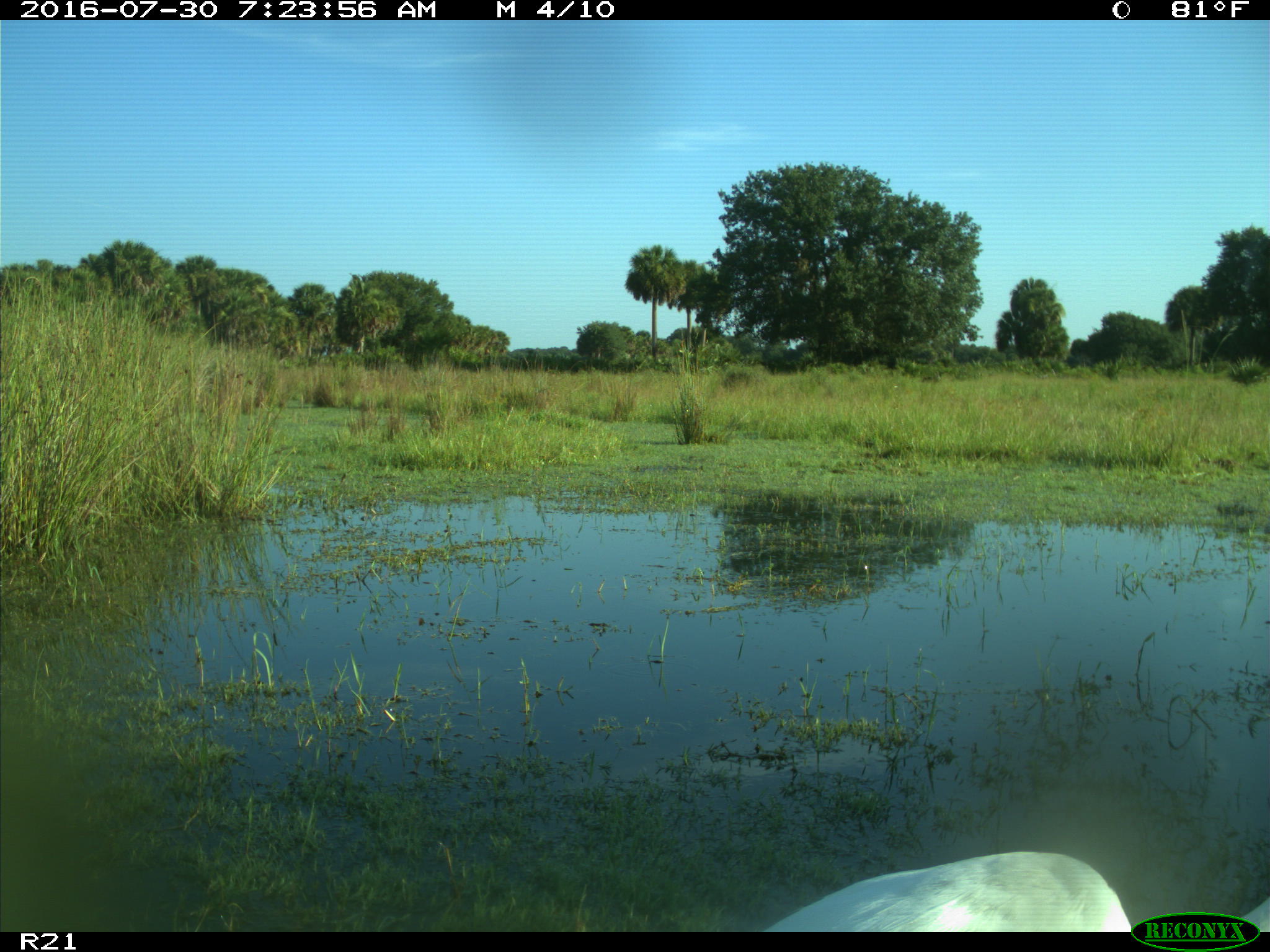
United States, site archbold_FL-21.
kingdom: Animalia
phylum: Chordata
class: Aves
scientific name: Aves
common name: birds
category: unidentified bird